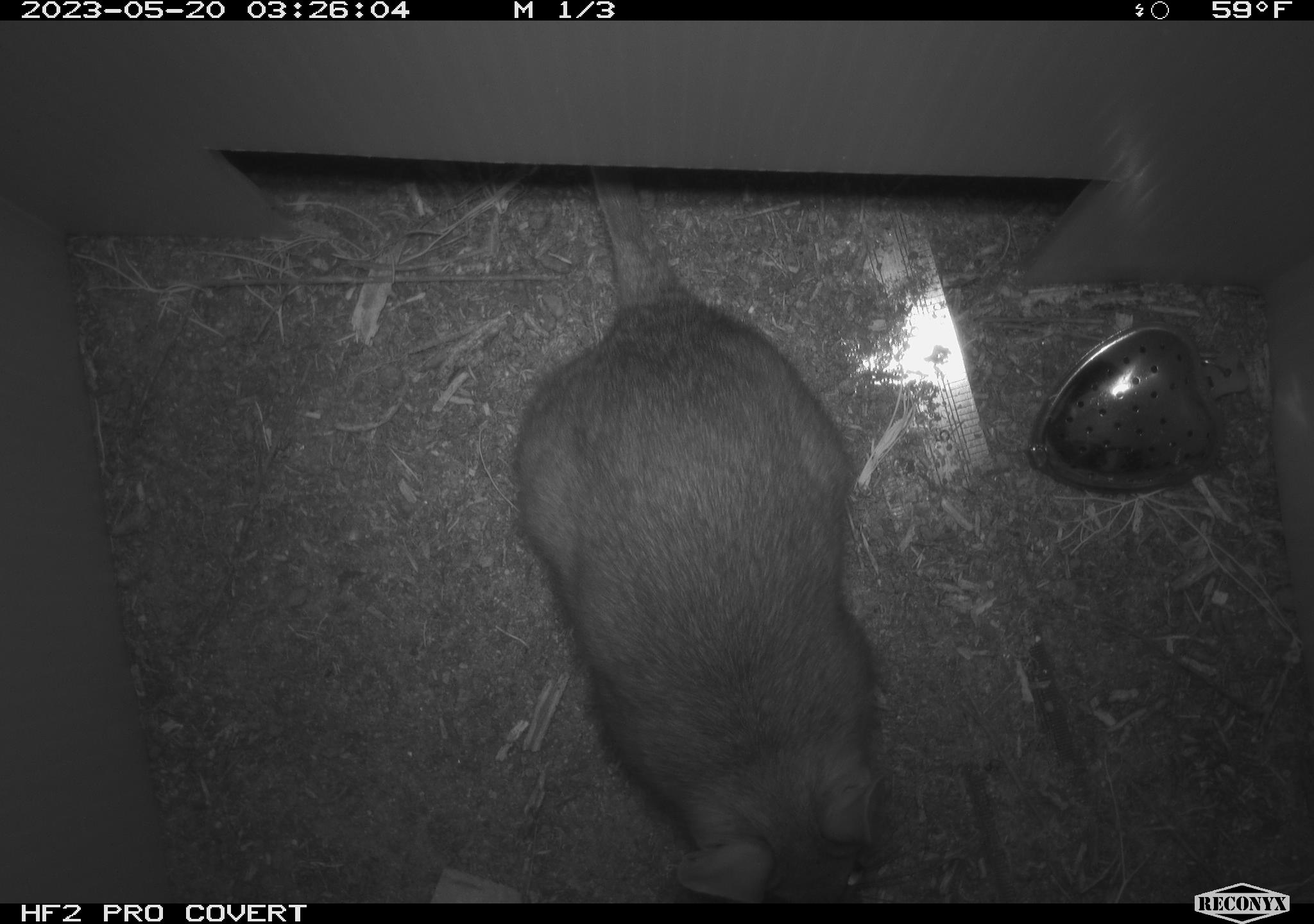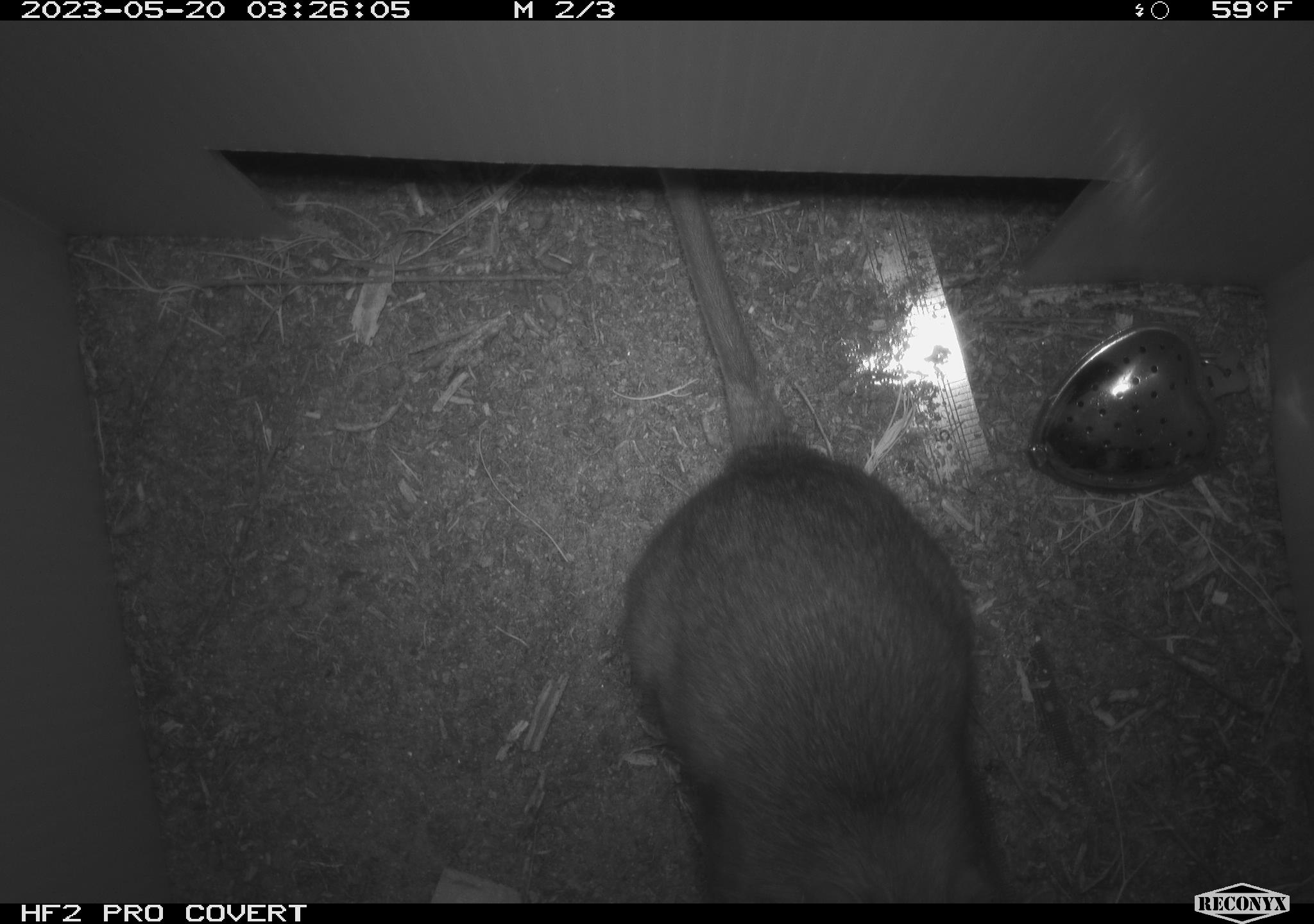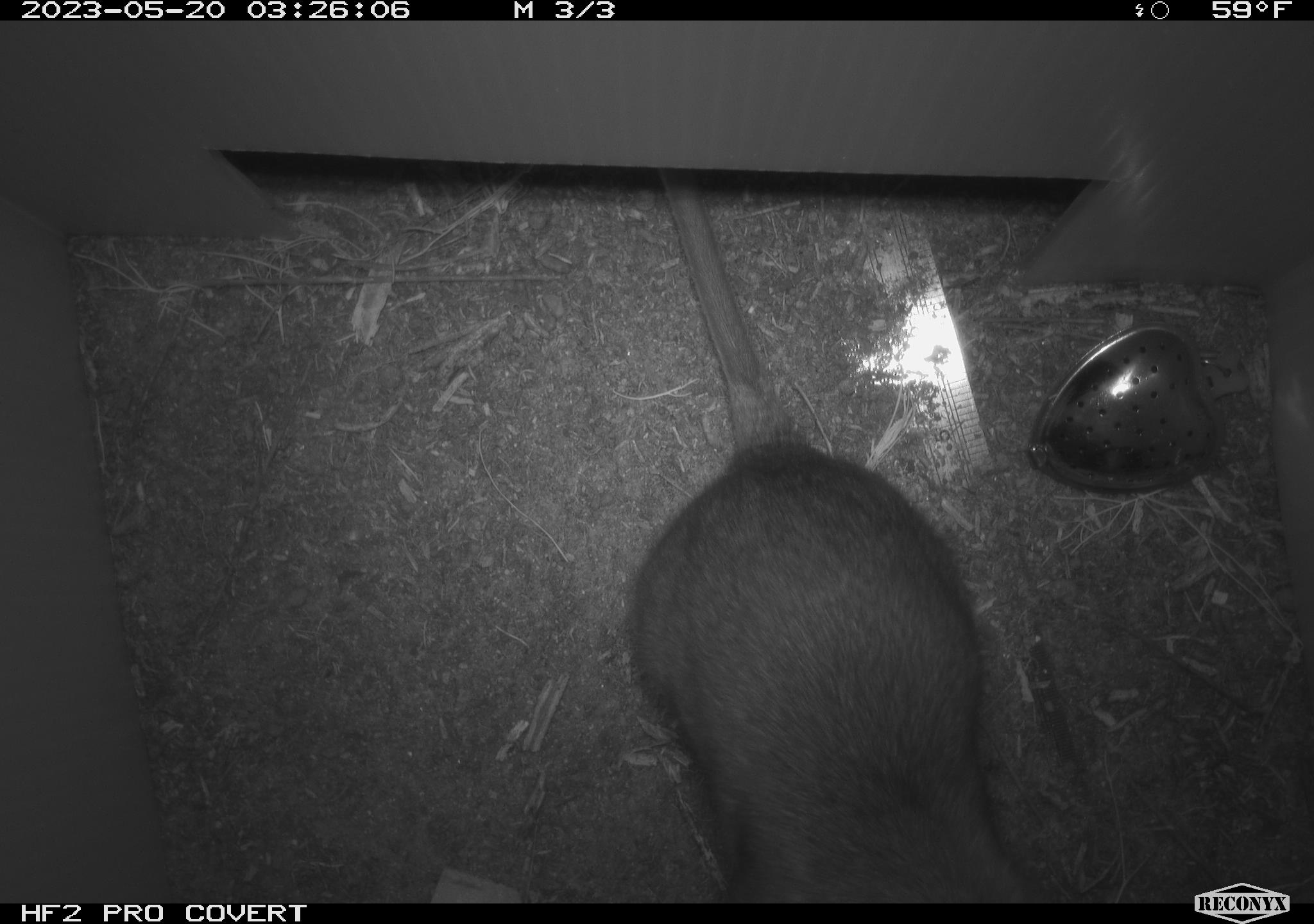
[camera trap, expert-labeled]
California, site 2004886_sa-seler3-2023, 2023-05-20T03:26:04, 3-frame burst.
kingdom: Animalia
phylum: Chordata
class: Mammalia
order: Rodentia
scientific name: Rodentia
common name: woodrat or rat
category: woodrat or rat species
Woodrat or rat species (woodrat or rat) (Rodentia).